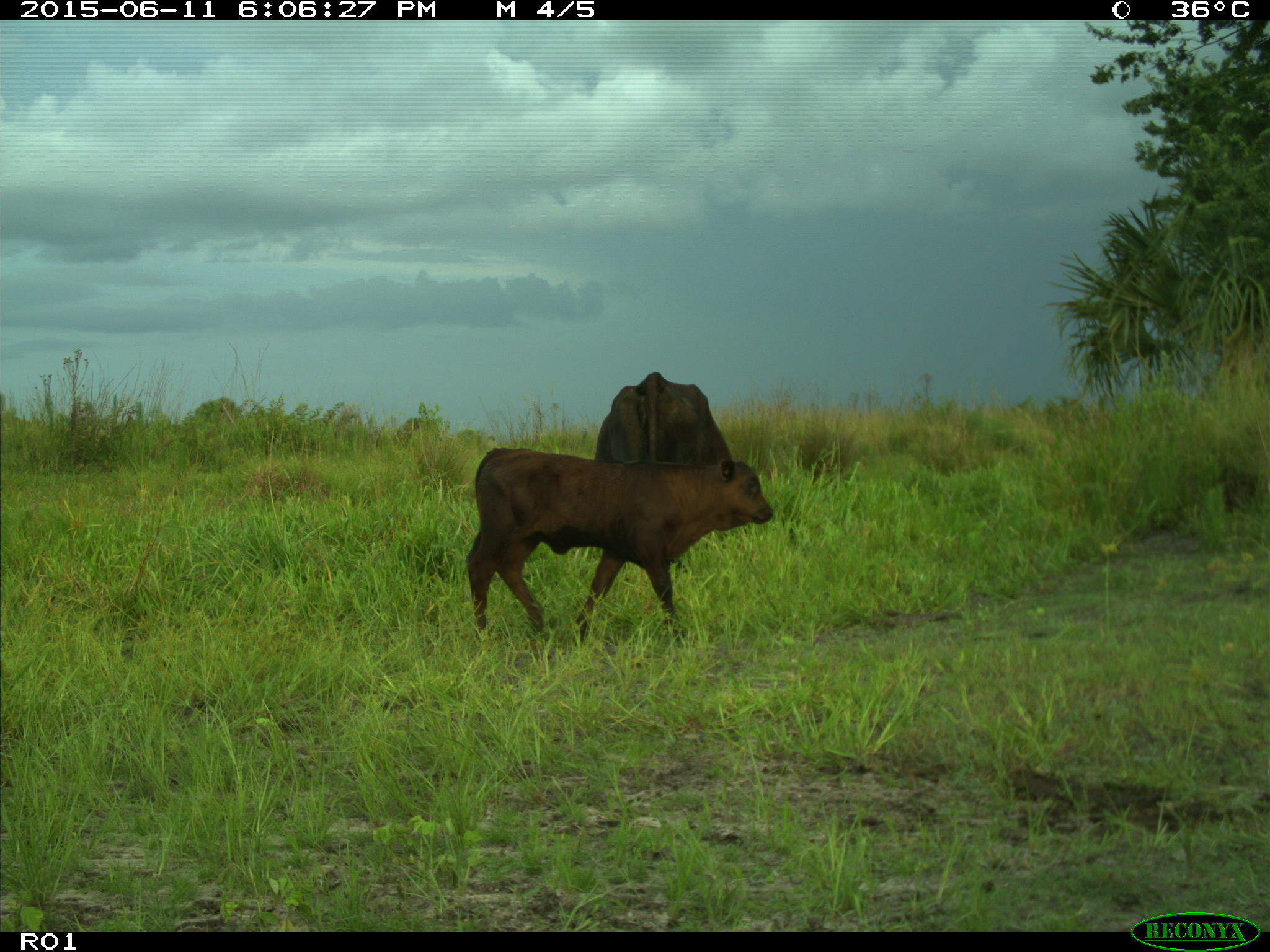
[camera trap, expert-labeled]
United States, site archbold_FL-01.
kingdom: Animalia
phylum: Chordata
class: Mammalia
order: Artiodactyla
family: Bovidae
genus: Bos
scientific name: Bos taurus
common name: domestic cow